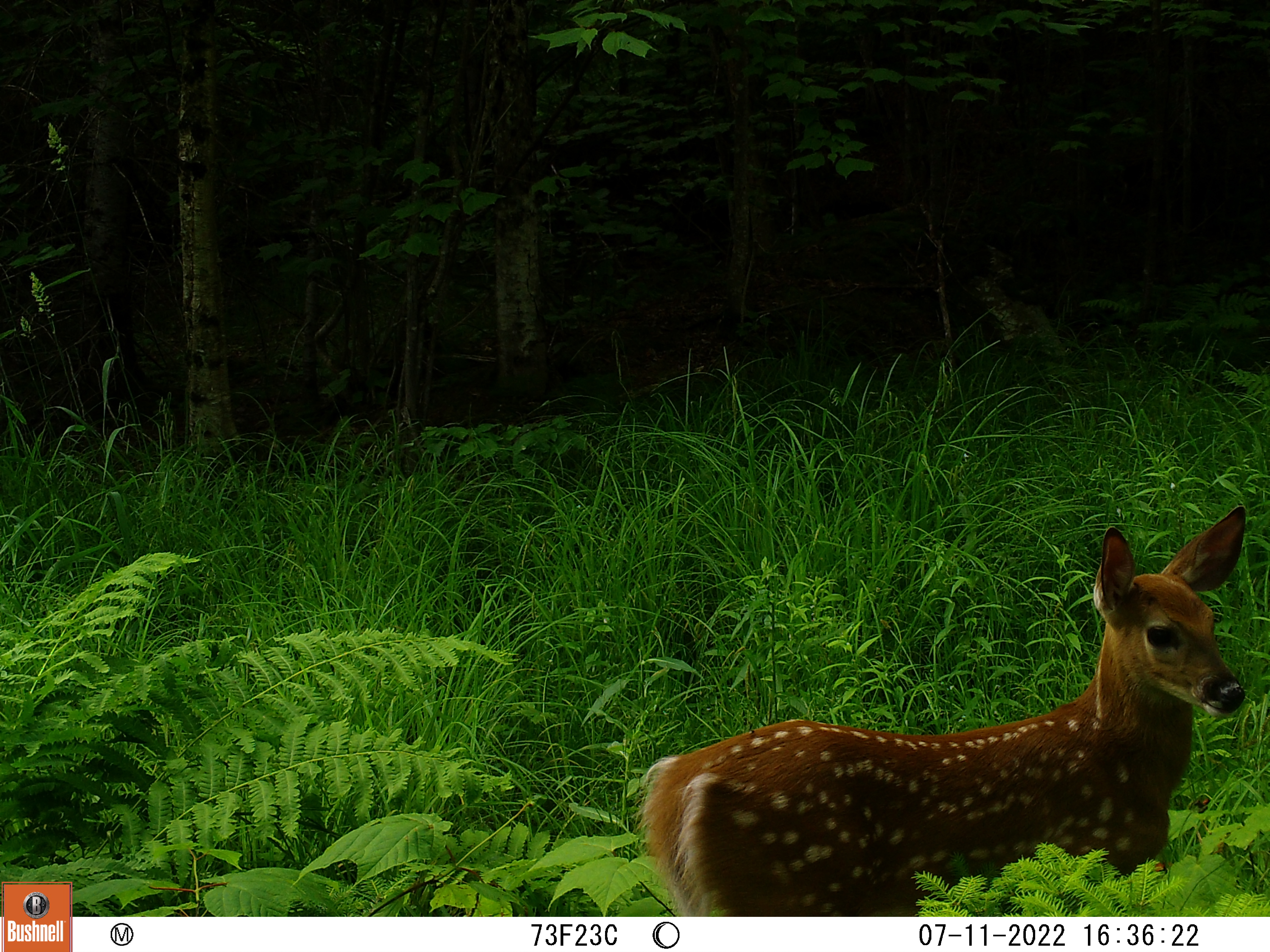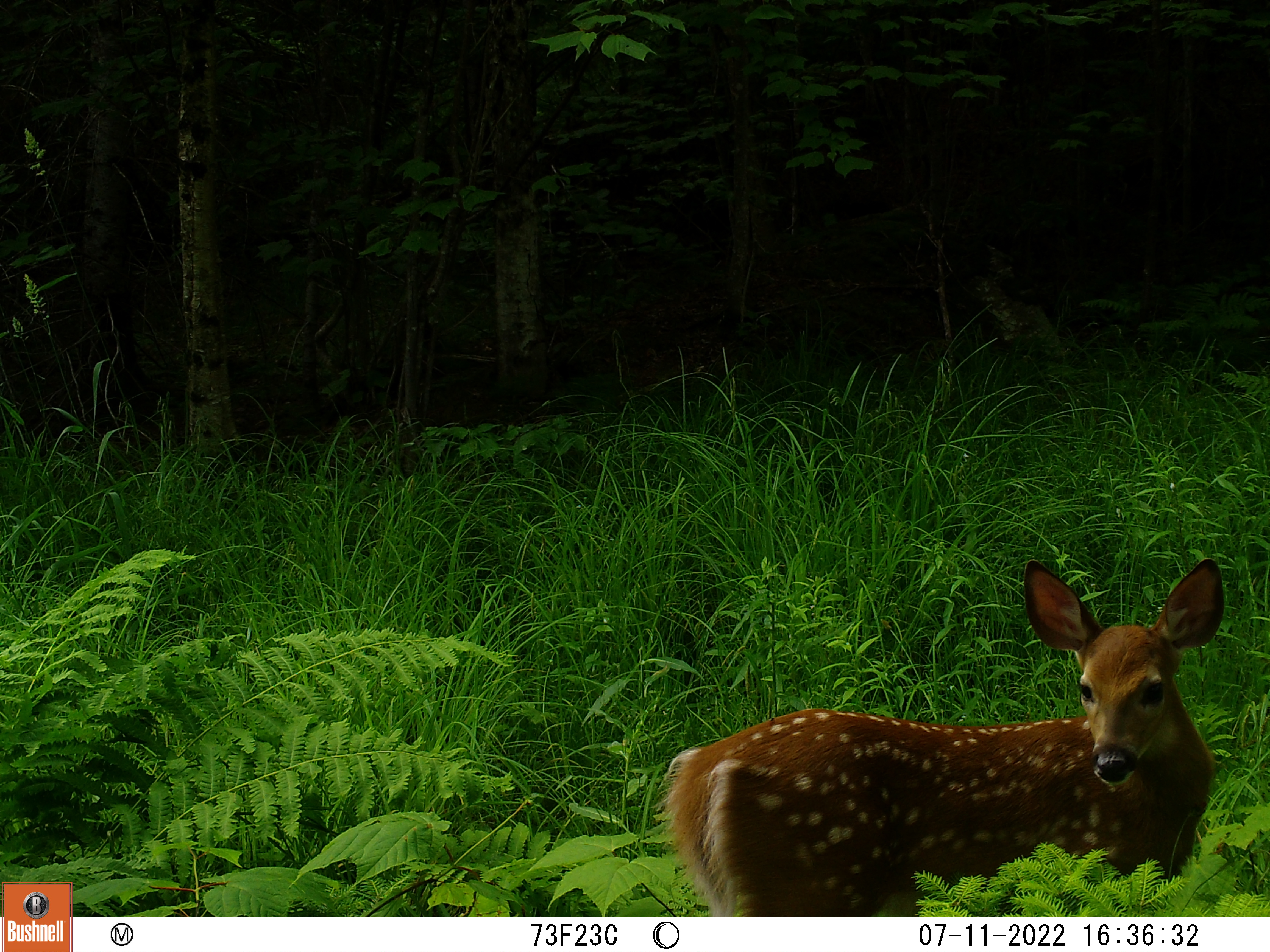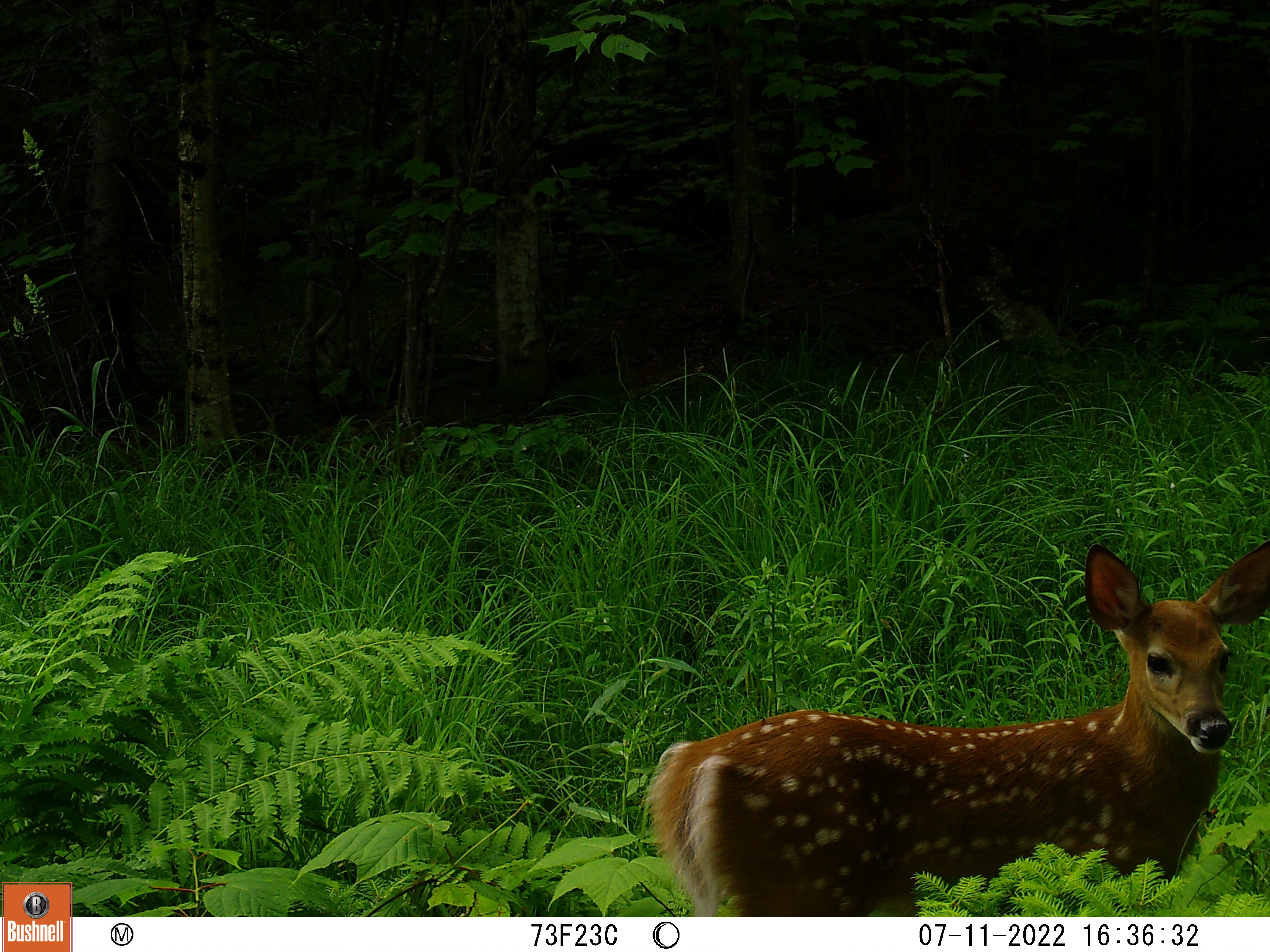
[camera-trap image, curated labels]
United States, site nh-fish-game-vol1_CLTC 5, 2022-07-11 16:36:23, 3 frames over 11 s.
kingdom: Animalia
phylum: Chordata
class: Mammalia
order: Artiodactyla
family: Cervidae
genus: Odocoileus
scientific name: Odocoileus virginianus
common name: white-tailed deer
White-tailed deer (Odocoileus virginianus).